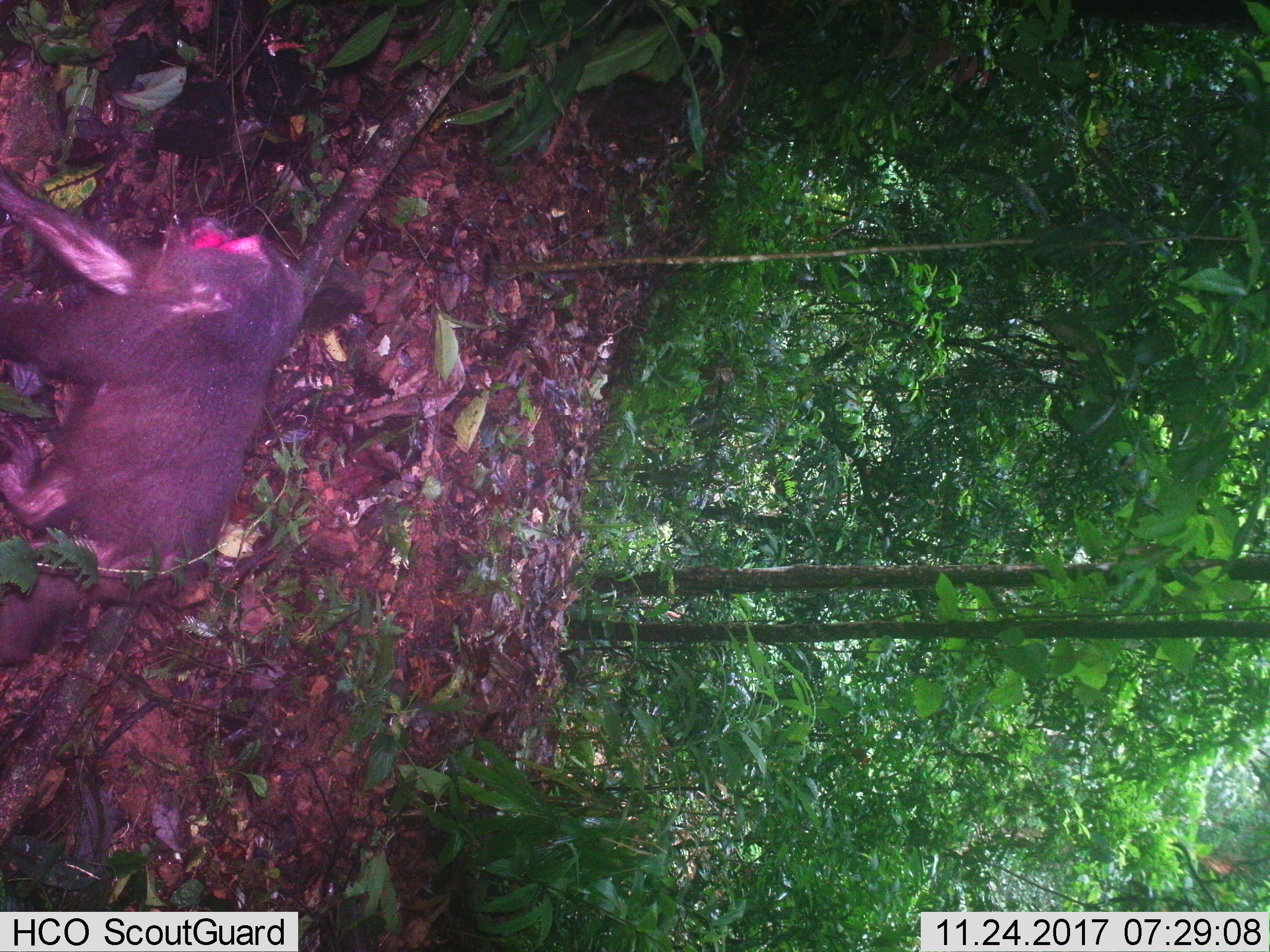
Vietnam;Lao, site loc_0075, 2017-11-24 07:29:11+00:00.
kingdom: Animalia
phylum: Chordata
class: Mammalia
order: Primates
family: Cercopithecidae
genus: Macaca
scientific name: Macaca arctoides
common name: stump-tailed macaque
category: stump tailed macaque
Stump tailed macaque (stump-tailed macaque) (Macaca arctoides). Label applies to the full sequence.